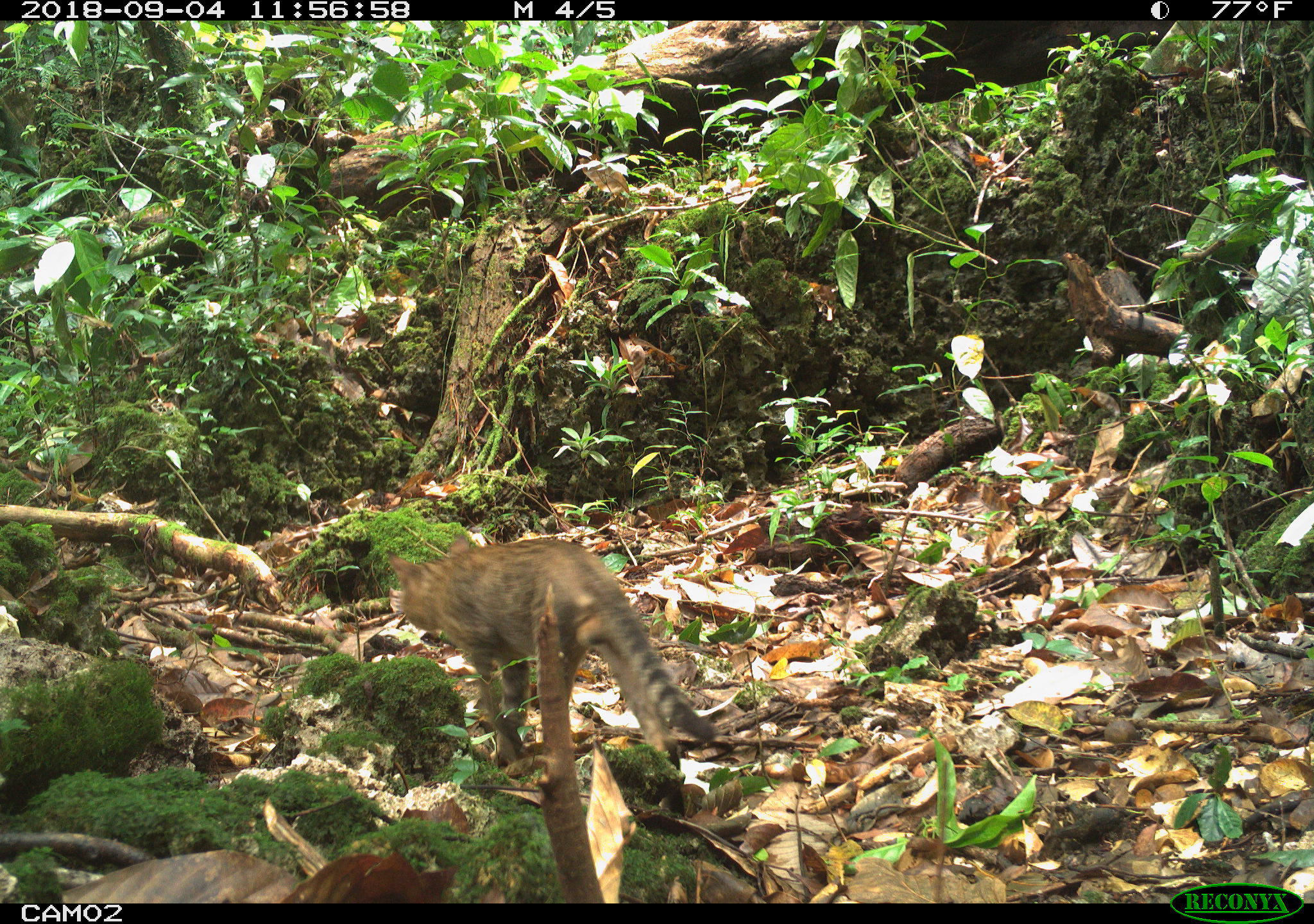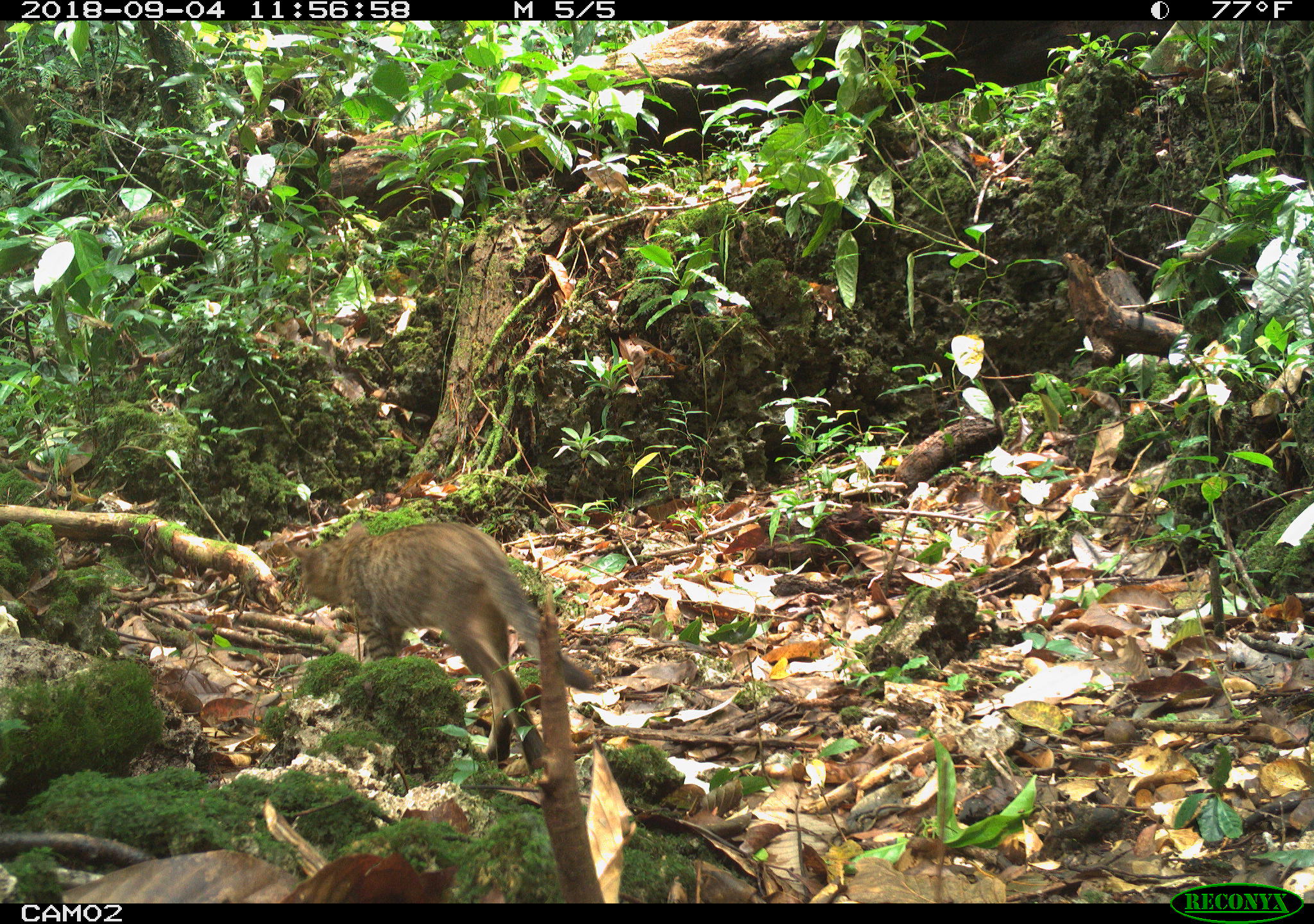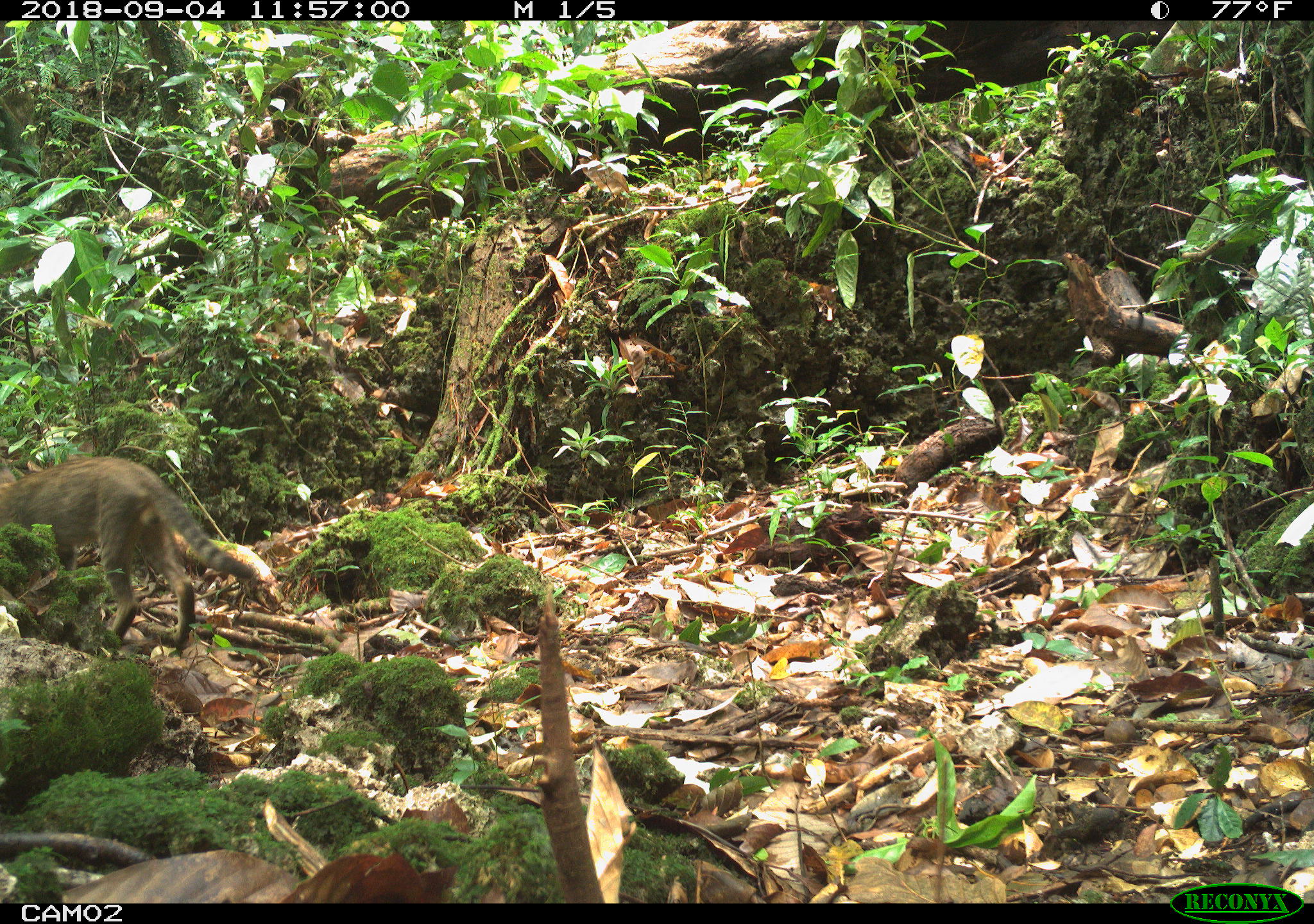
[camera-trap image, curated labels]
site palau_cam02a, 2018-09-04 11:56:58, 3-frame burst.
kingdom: Animalia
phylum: Chordata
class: Mammalia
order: Carnivora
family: Felidae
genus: Felis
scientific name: Felis catus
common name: cat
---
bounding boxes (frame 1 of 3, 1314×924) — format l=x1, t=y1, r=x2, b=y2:
cat: l=378, t=537, r=715, b=778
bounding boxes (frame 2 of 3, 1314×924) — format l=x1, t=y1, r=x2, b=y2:
cat: l=282, t=518, r=600, b=778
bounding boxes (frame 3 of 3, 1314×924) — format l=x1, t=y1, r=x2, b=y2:
cat: l=2, t=453, r=278, b=656